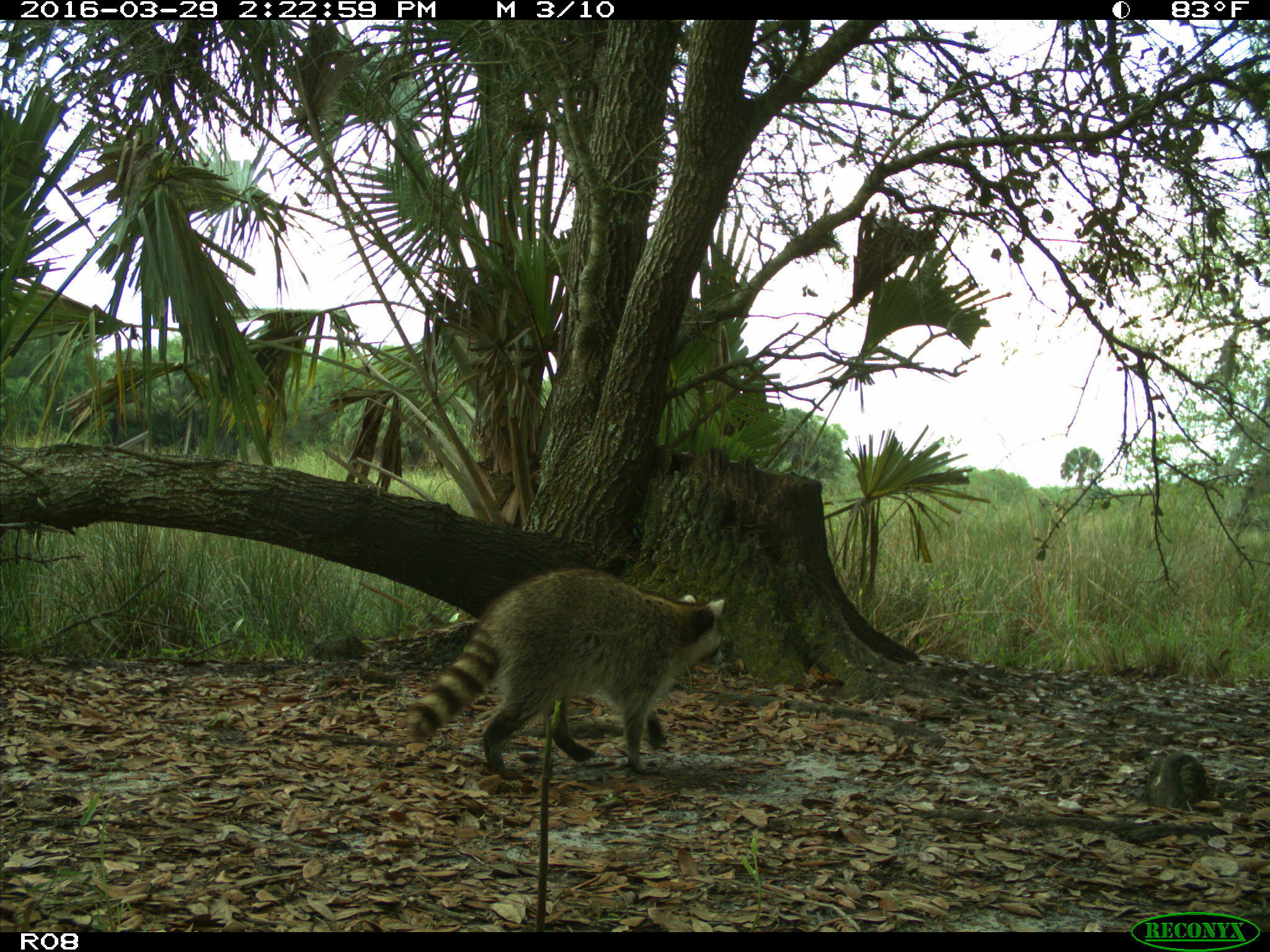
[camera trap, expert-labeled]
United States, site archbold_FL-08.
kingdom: Animalia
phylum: Chordata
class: Mammalia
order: Carnivora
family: Procyonidae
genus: Procyon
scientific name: Procyon lotor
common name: common raccoon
Procyon lotor (common raccoon).